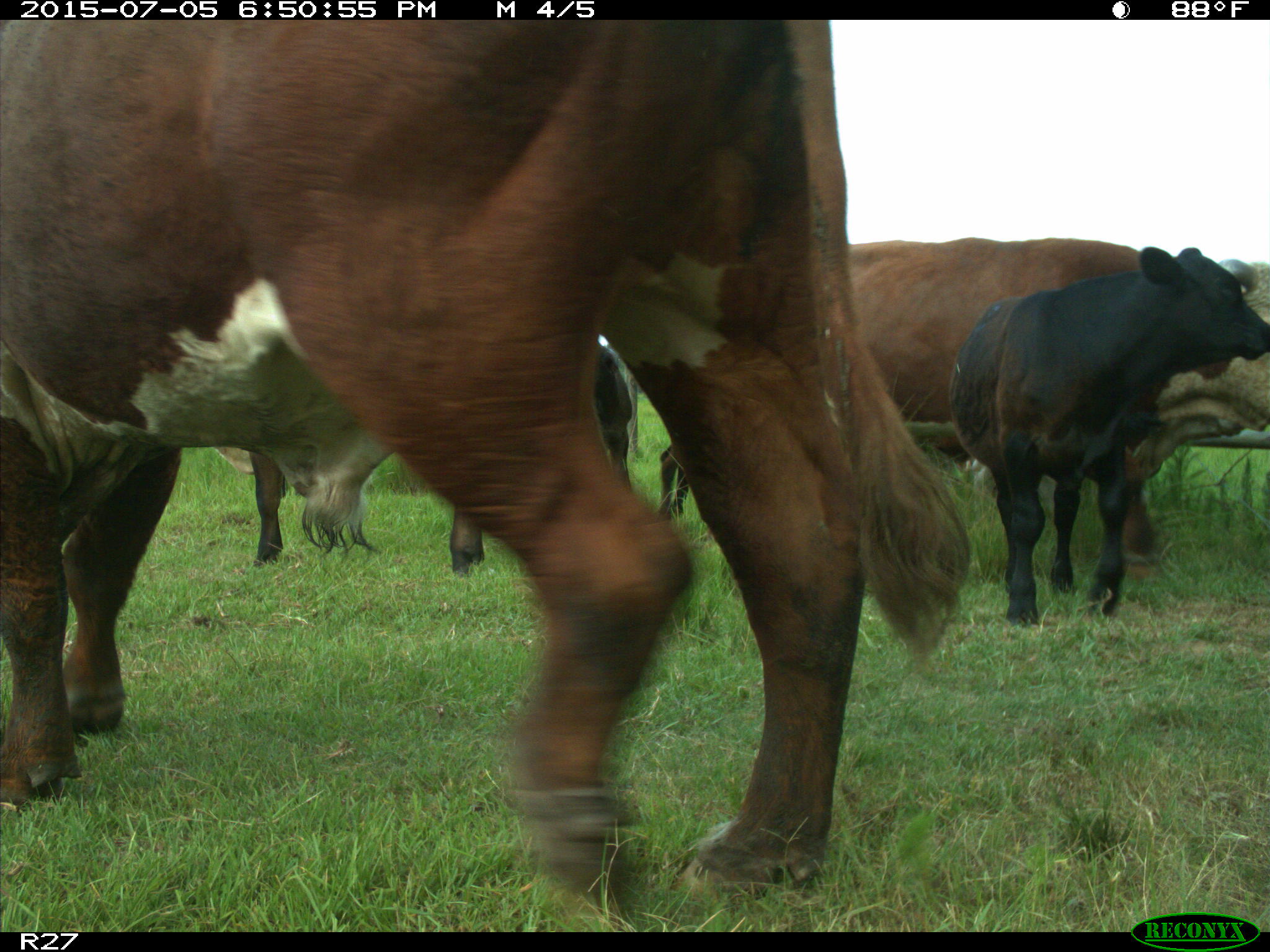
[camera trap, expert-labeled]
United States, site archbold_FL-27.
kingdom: Animalia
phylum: Chordata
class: Mammalia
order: Artiodactyla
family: Bovidae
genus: Bos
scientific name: Bos taurus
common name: domestic cow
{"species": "Bos taurus (domestic cow)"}